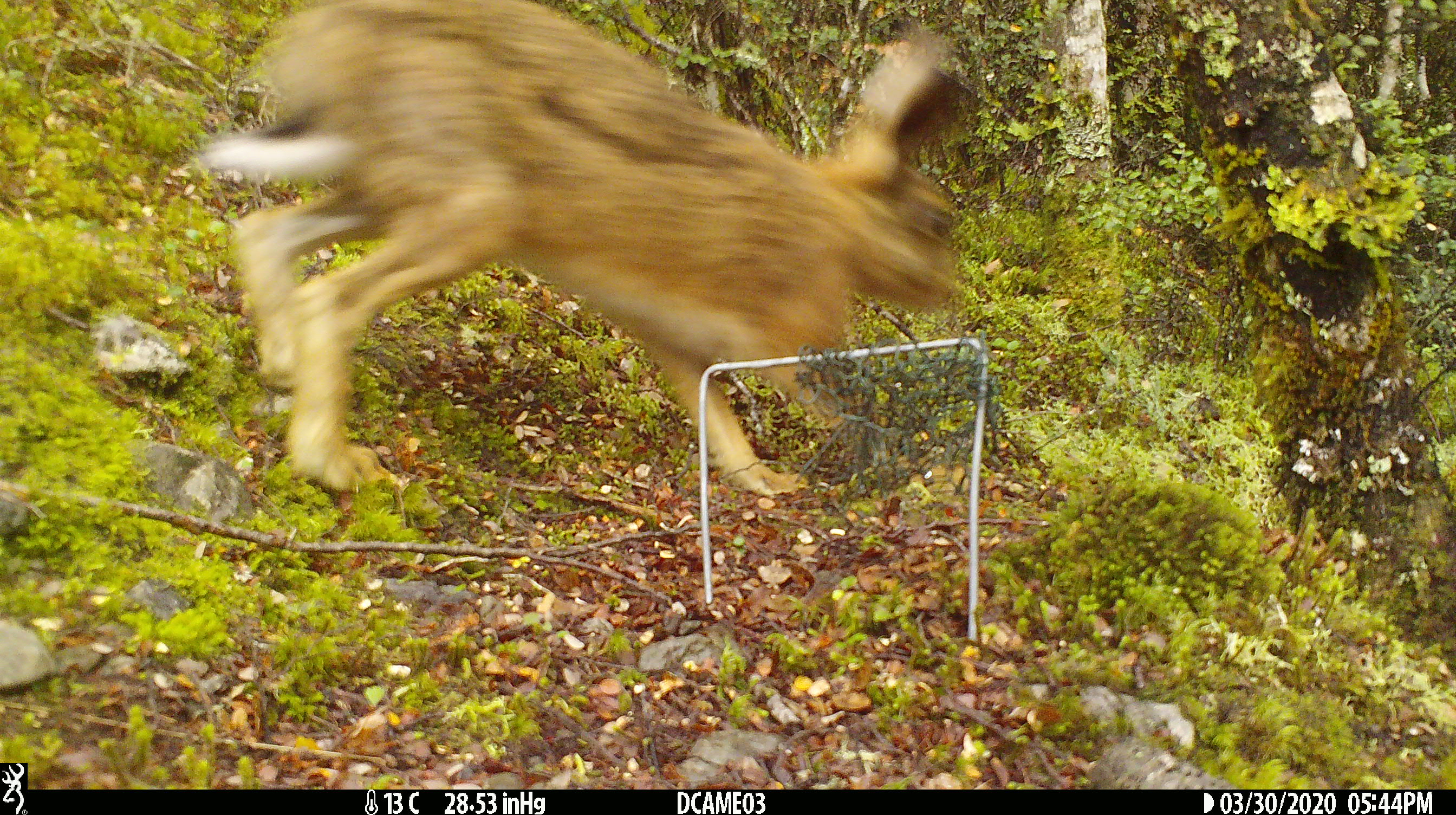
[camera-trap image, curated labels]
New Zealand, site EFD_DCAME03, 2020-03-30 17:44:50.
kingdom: Animalia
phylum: Chordata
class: Mammalia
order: Lagomorpha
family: Leporidae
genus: Lepus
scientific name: Lepus europaeus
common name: brown hare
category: hare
Hare (brown hare) (Lepus europaeus).